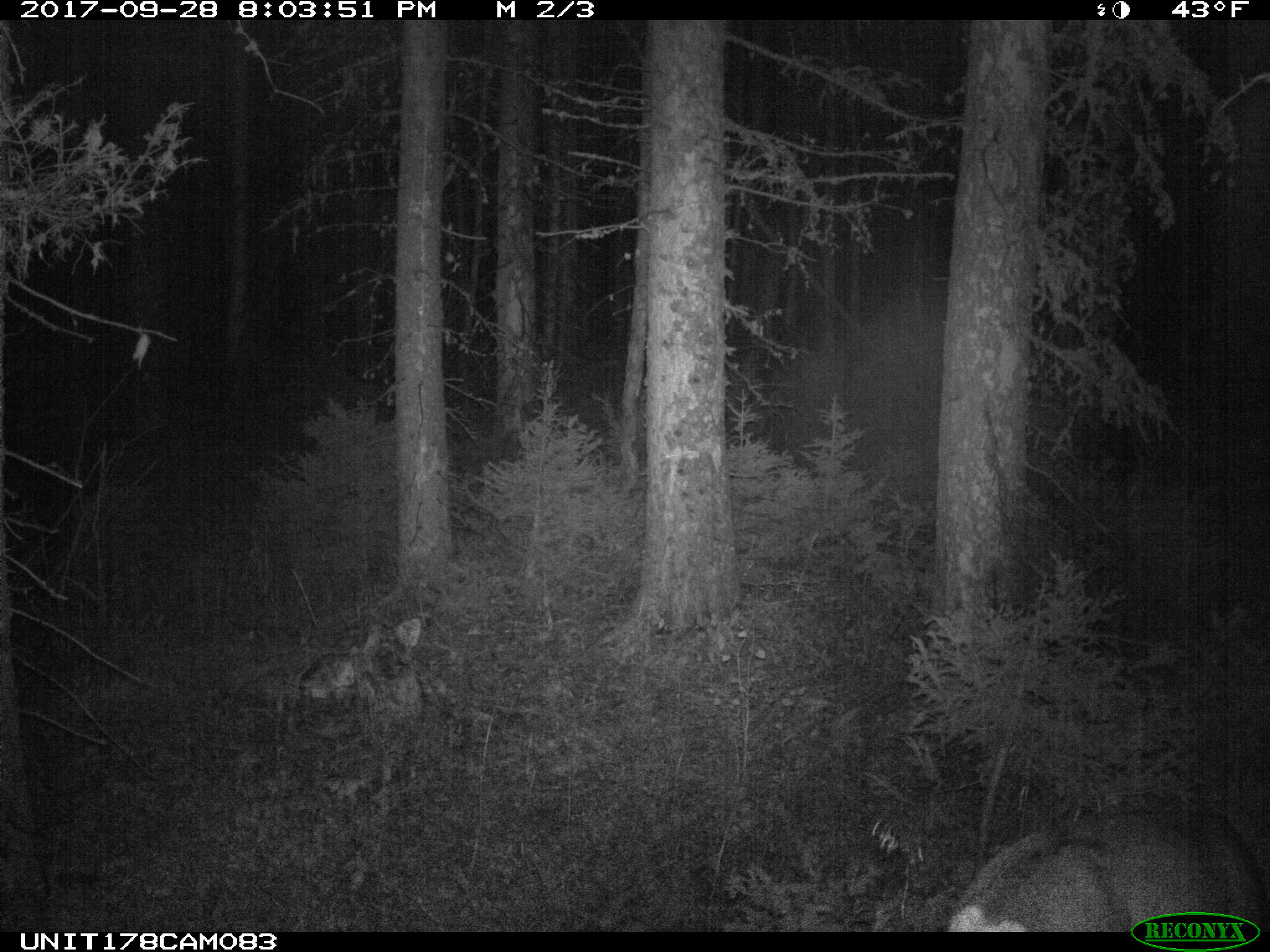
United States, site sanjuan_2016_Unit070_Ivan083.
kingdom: Animalia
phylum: Chordata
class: Mammalia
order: Artiodactyla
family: Cervidae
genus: Odocoileus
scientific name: Odocoileus hemionus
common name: mule deer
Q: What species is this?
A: Odocoileus hemionus (mule deer).